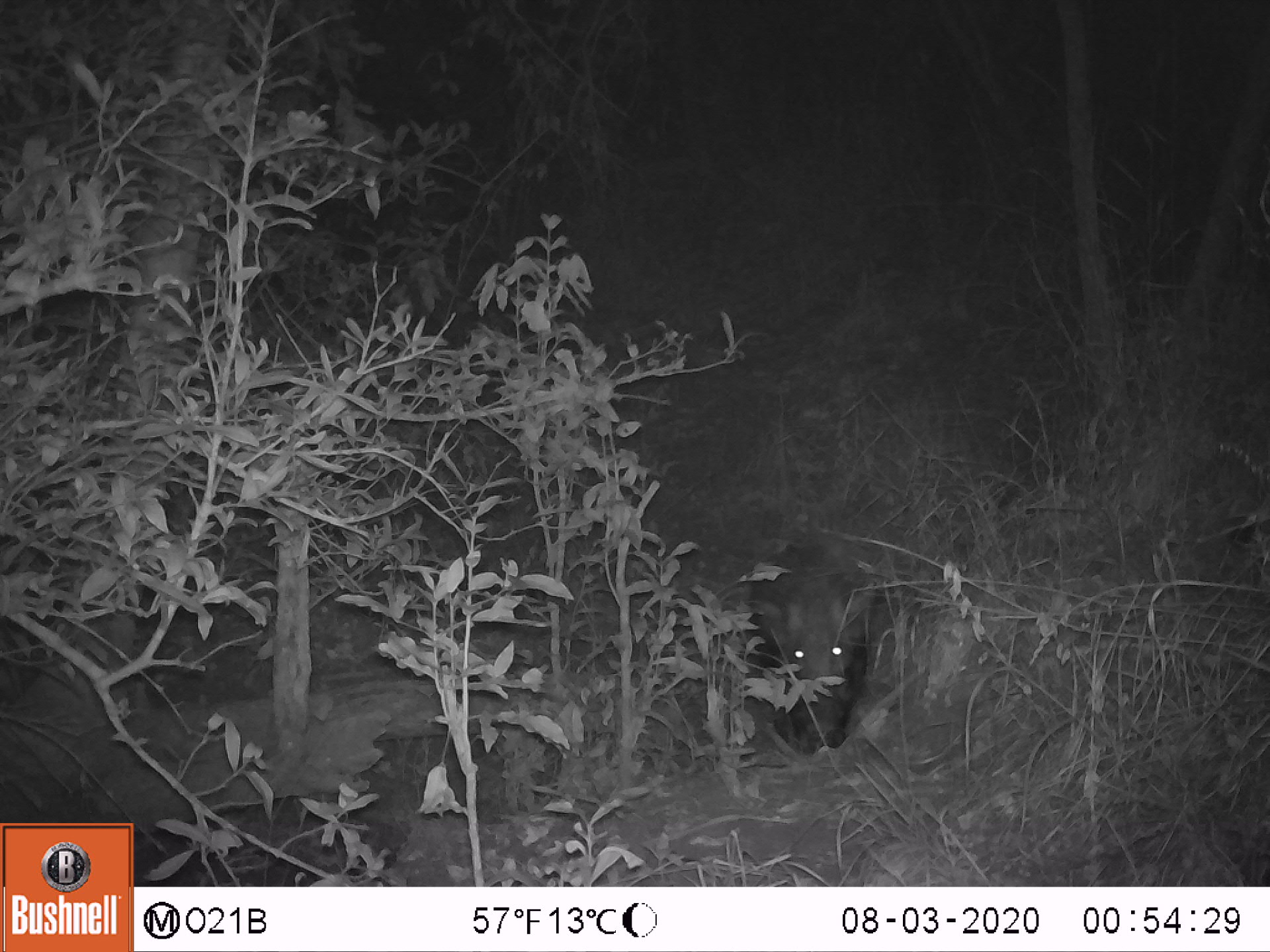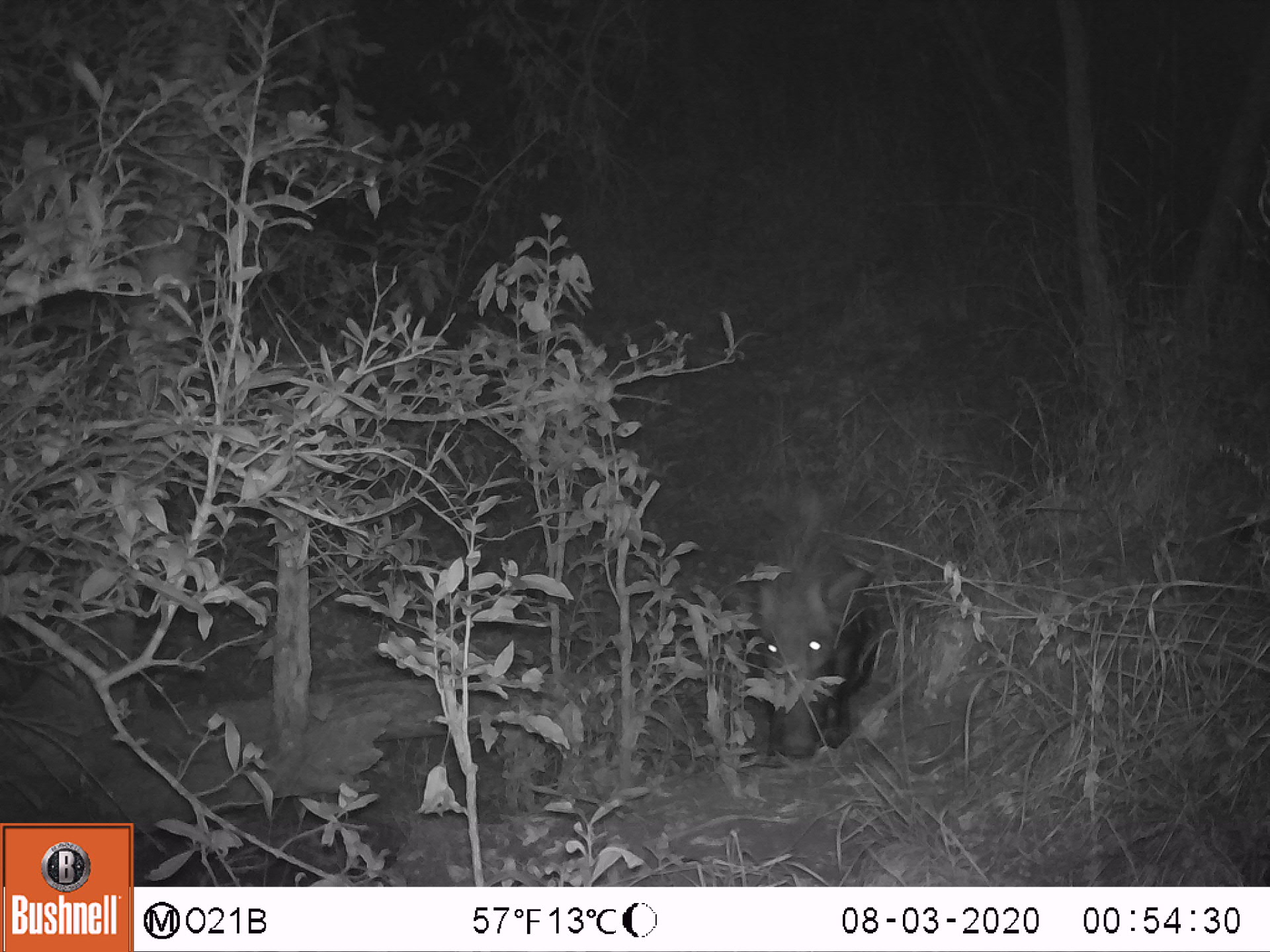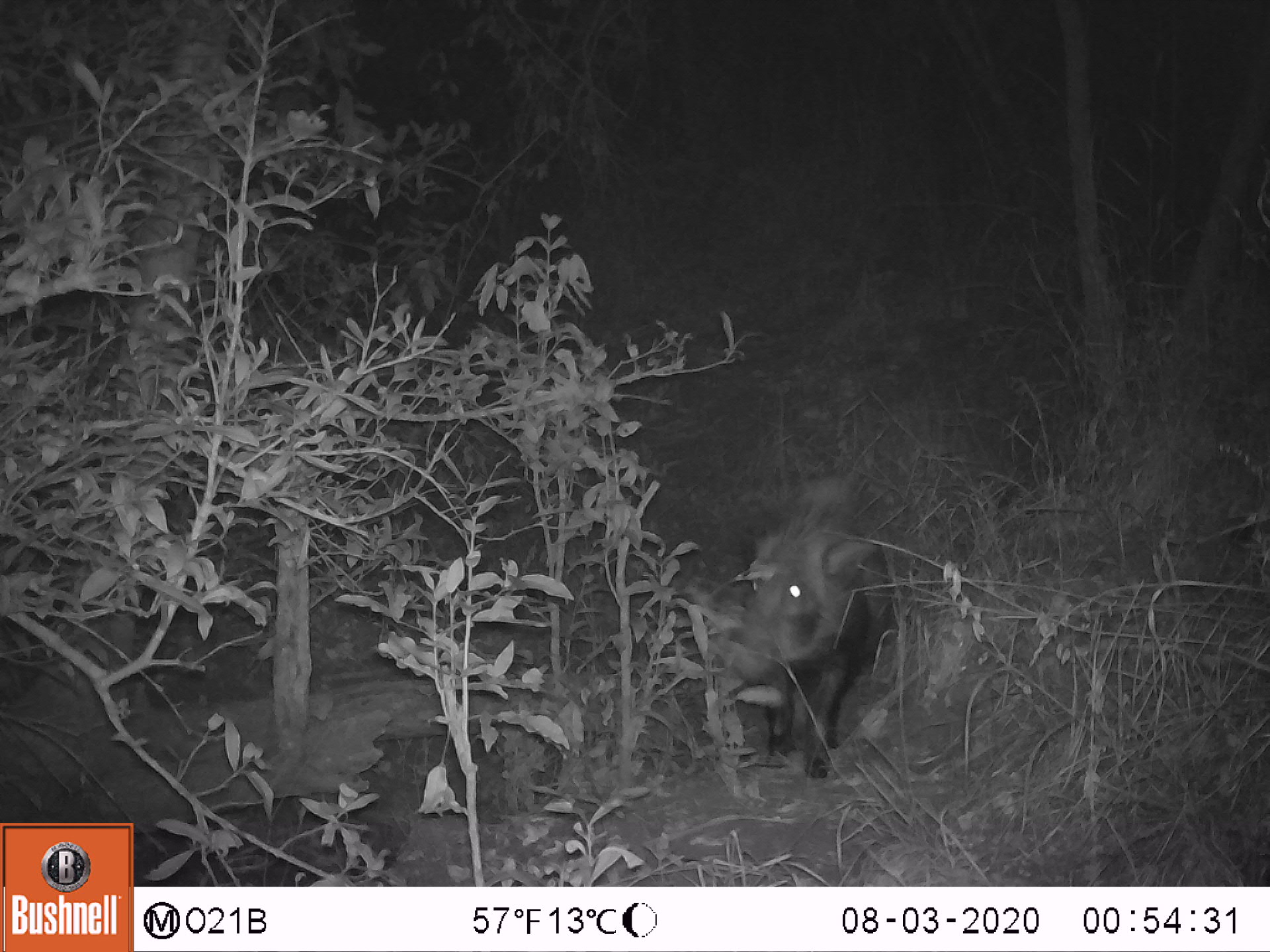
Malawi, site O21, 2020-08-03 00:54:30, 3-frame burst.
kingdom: Animalia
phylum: Chordata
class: Mammalia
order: Artiodactyla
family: Suidae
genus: Potamochoerus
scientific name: Potamochoerus larvatus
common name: bushpig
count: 1